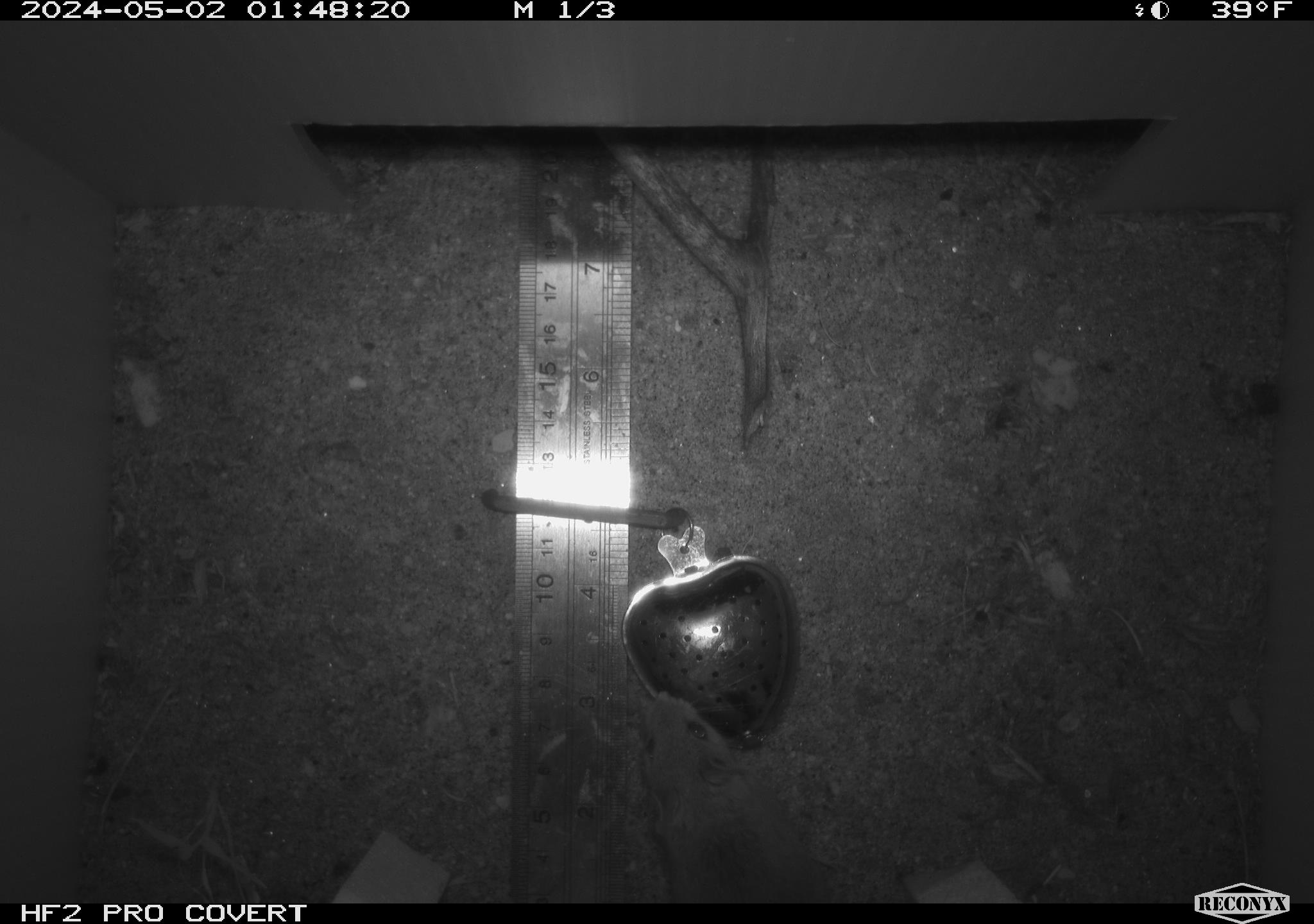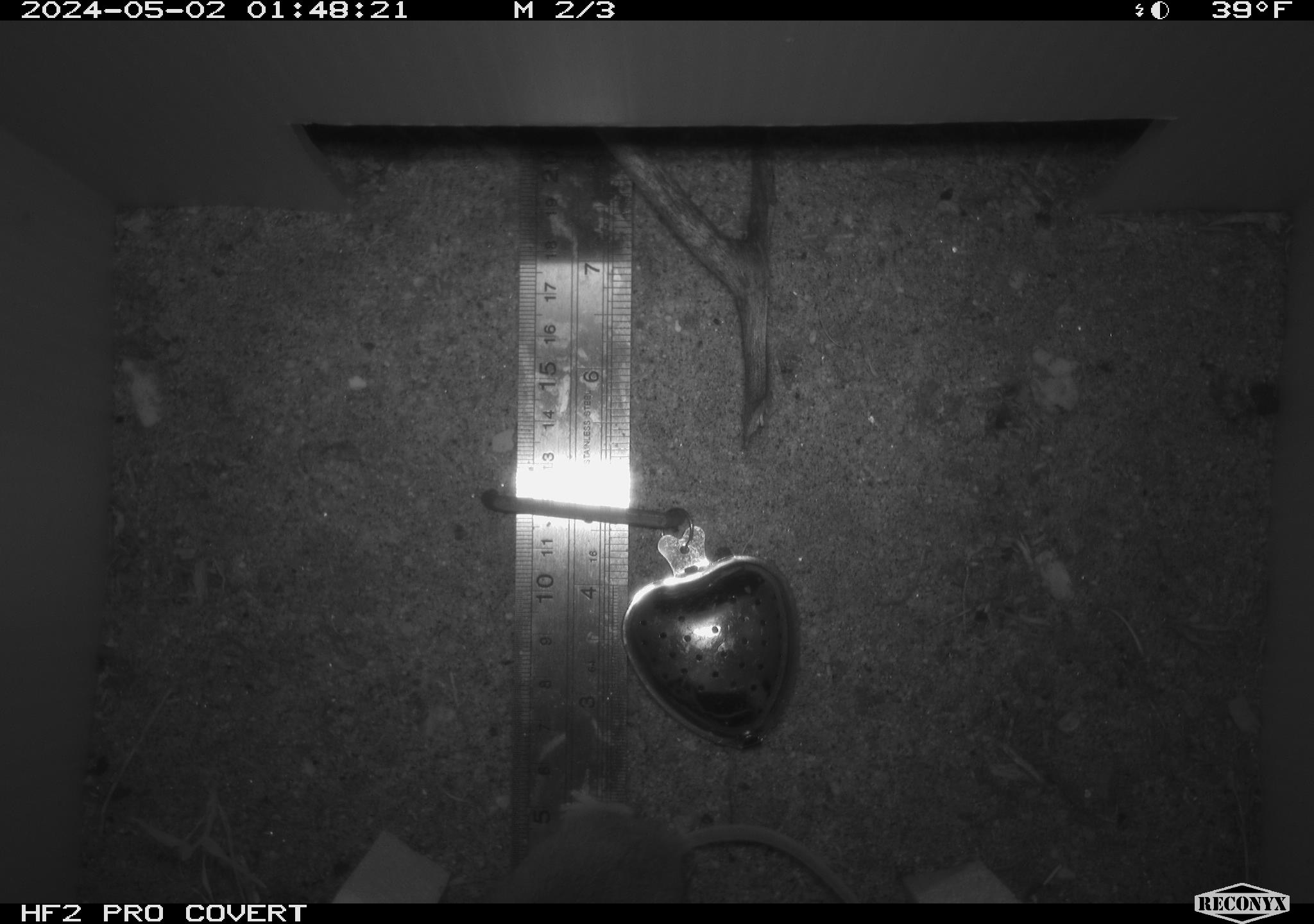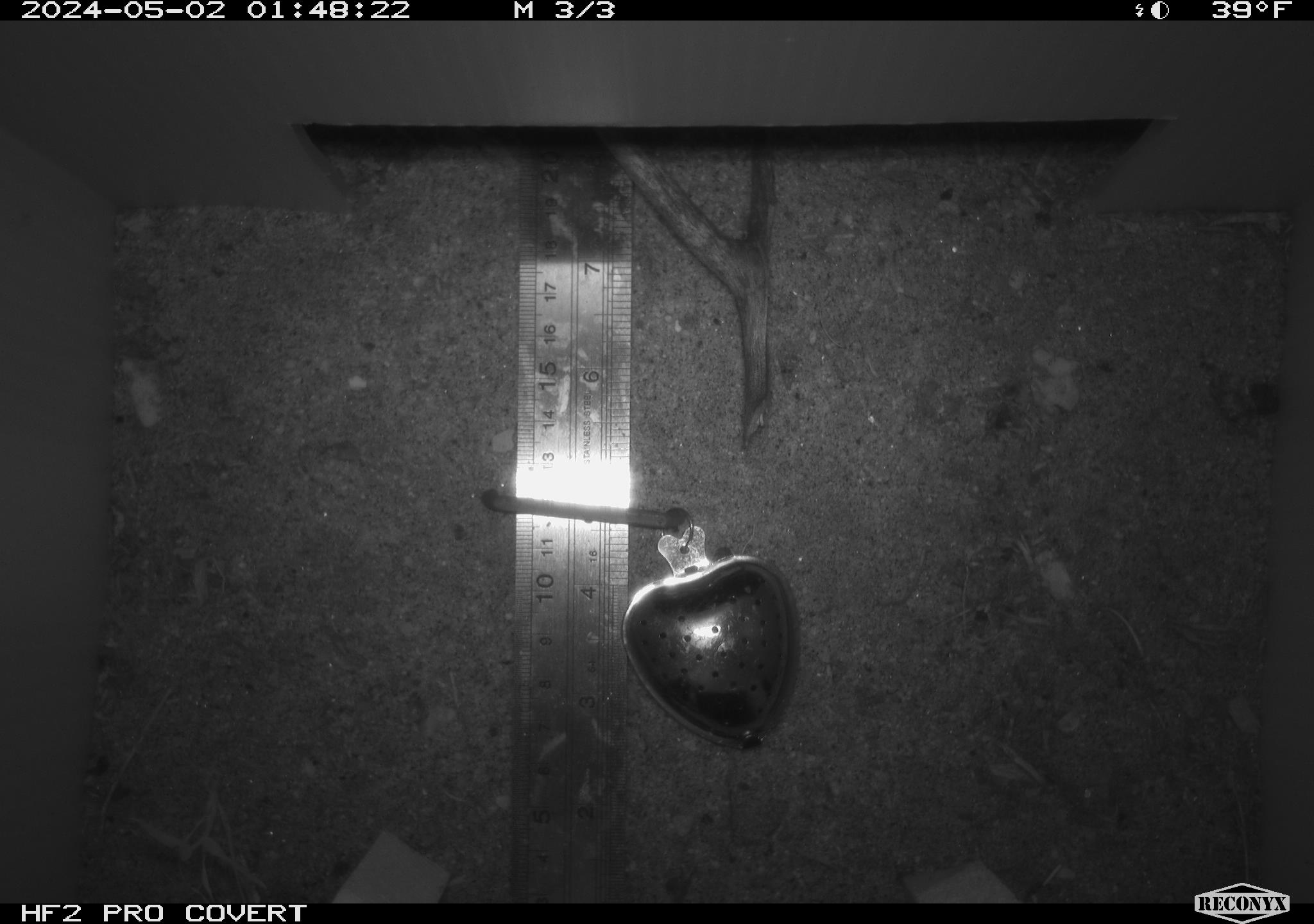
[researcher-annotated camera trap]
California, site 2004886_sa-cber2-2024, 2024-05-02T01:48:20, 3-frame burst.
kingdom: Animalia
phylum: Chordata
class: Mammalia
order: Rodentia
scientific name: Rodentia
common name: mouse species